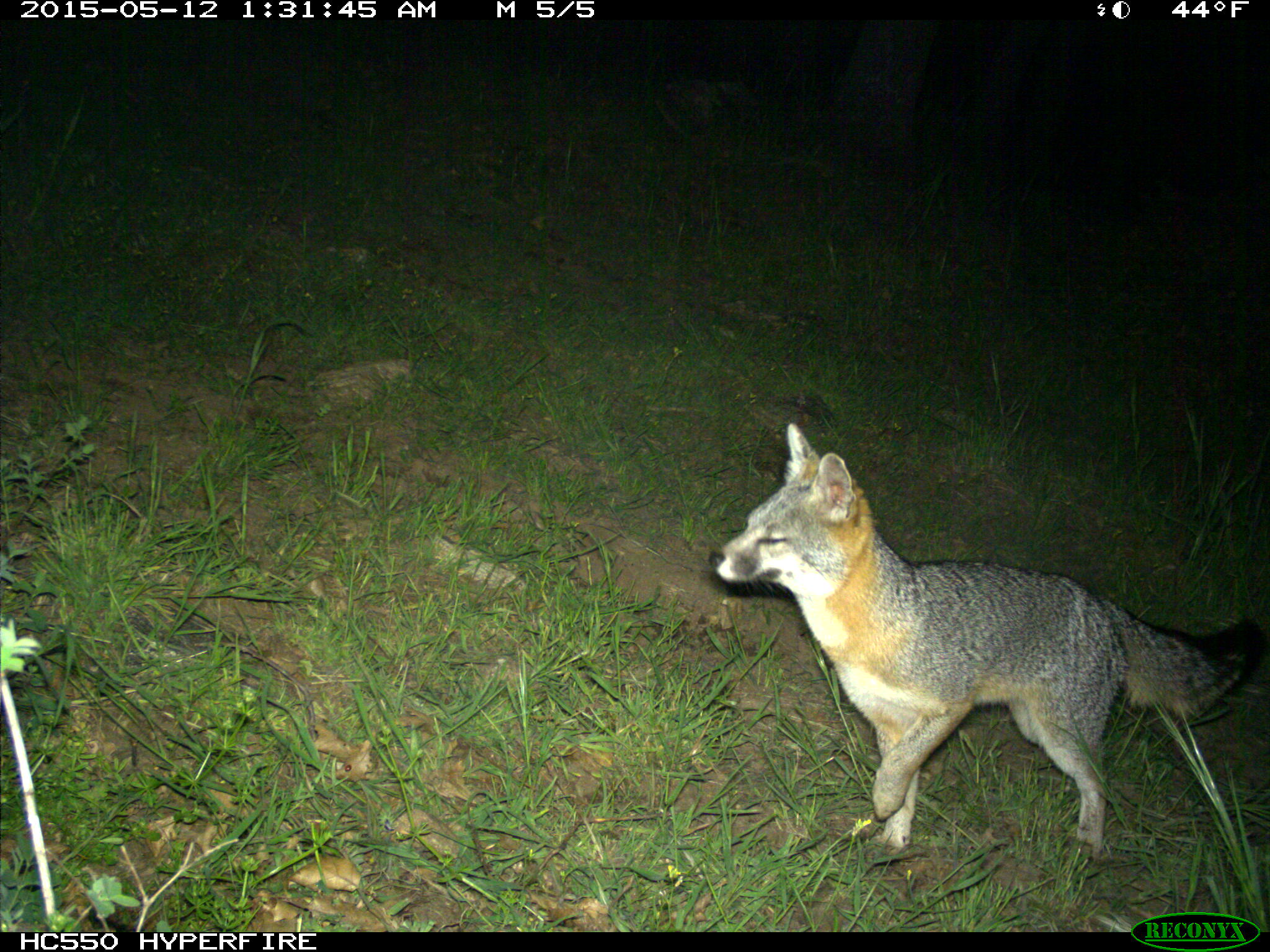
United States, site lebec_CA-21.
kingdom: Animalia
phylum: Chordata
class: Mammalia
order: Carnivora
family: Canidae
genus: Urocyon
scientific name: Urocyon cinereoargenteus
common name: gray fox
Urocyon cinereoargenteus (gray fox).